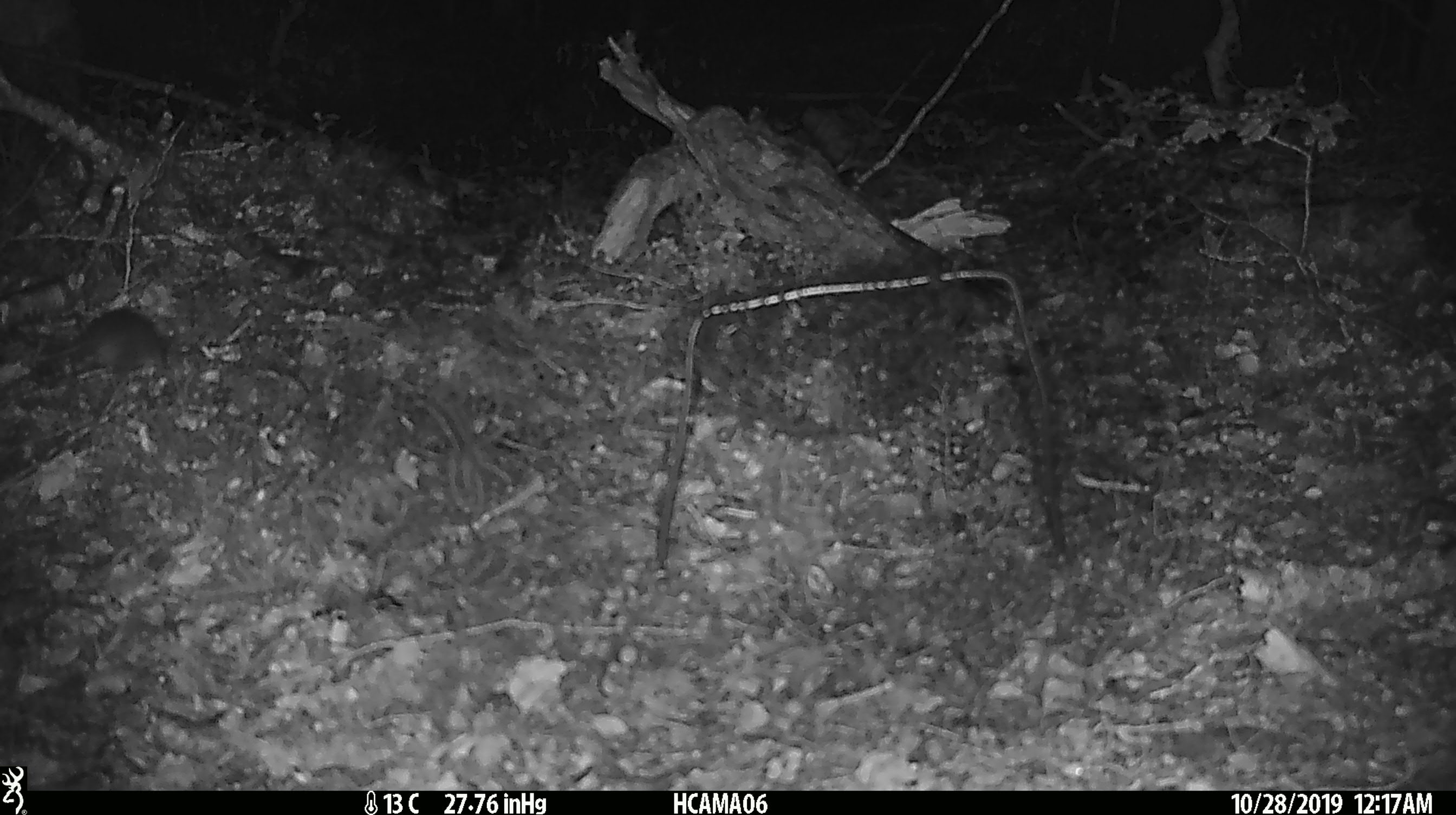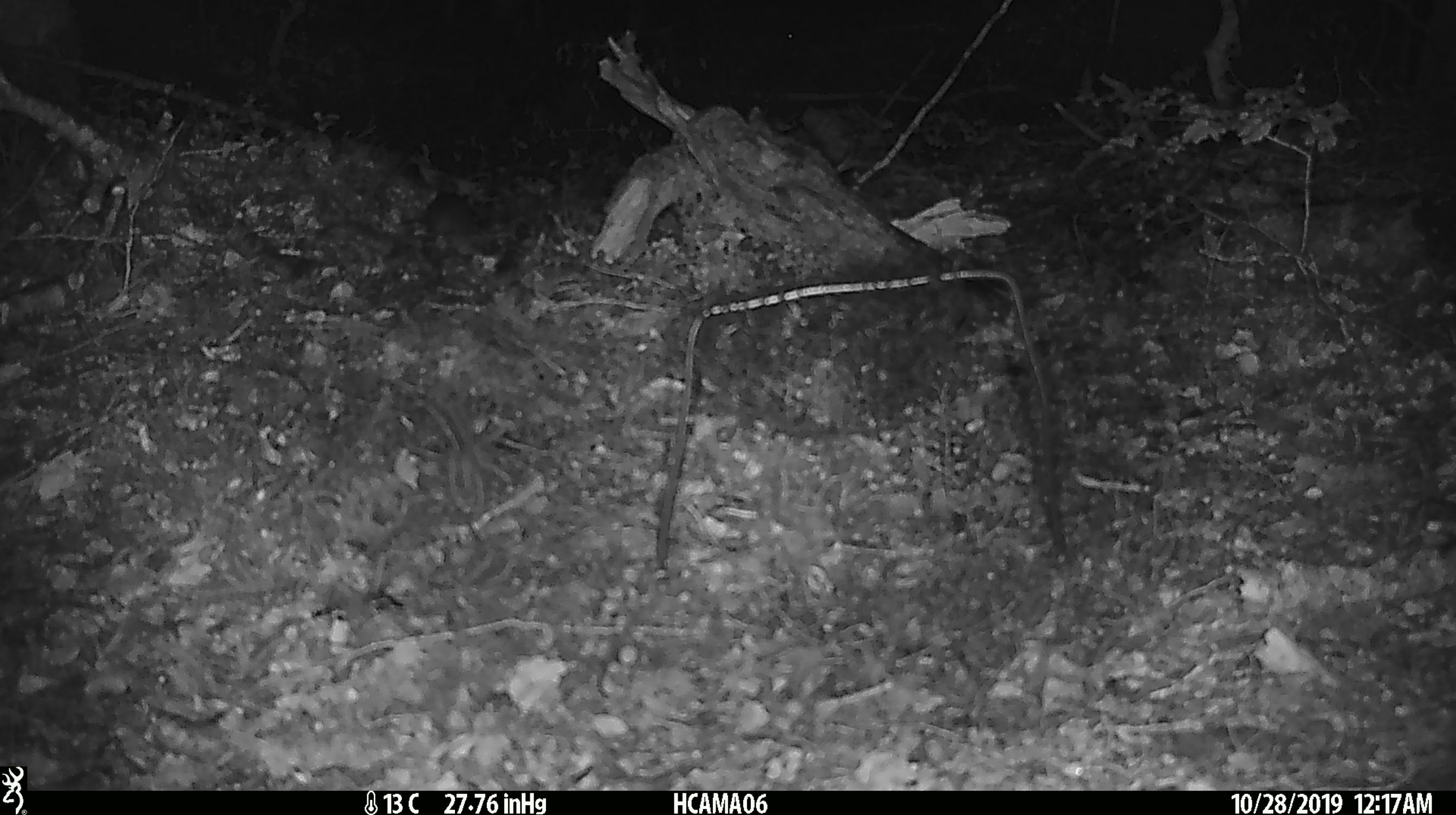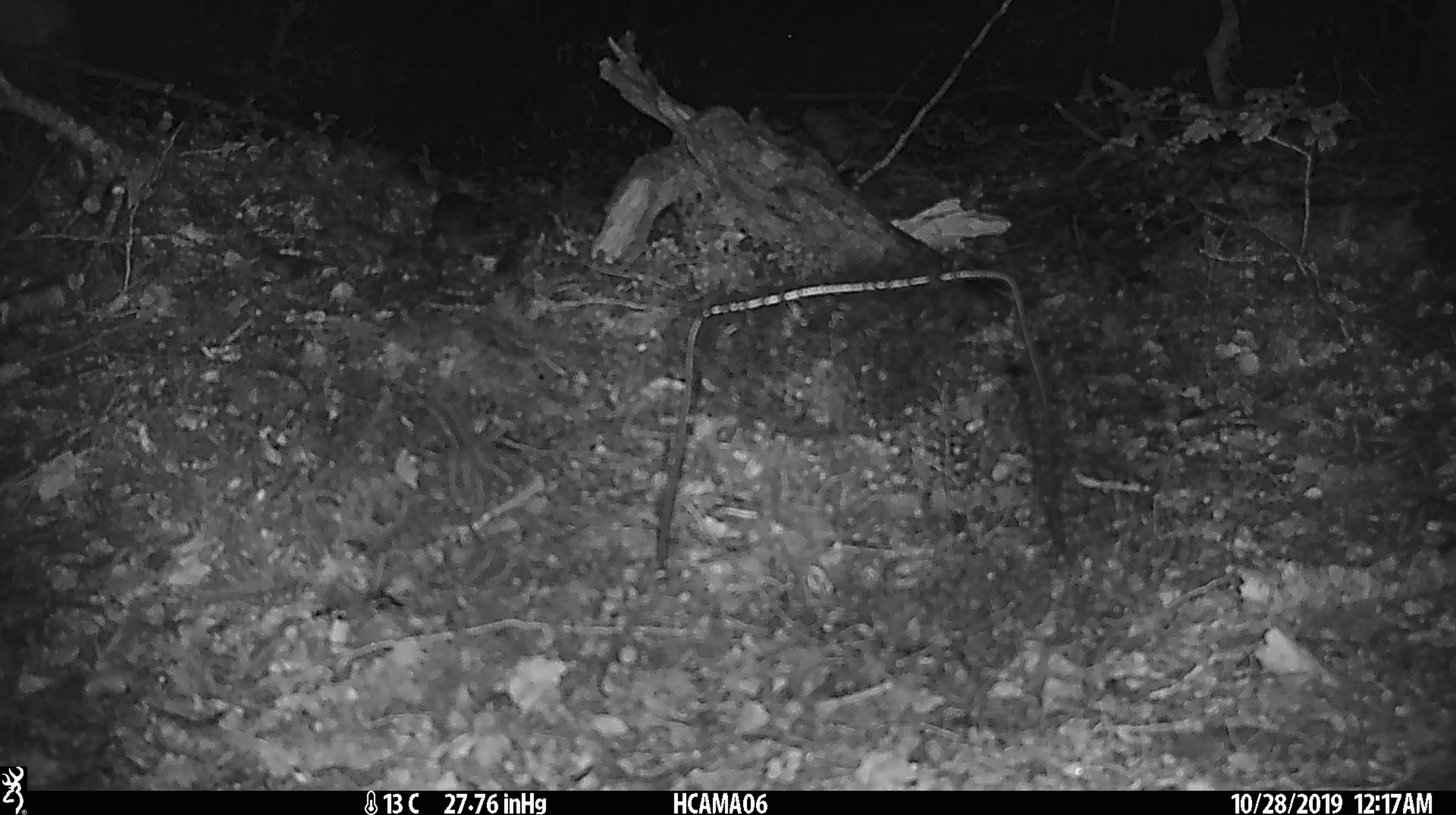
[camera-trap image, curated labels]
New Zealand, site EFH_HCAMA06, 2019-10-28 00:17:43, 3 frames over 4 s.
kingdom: Animalia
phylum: Chordata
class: Mammalia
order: Rodentia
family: Muridae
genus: Mus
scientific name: Mus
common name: mouse